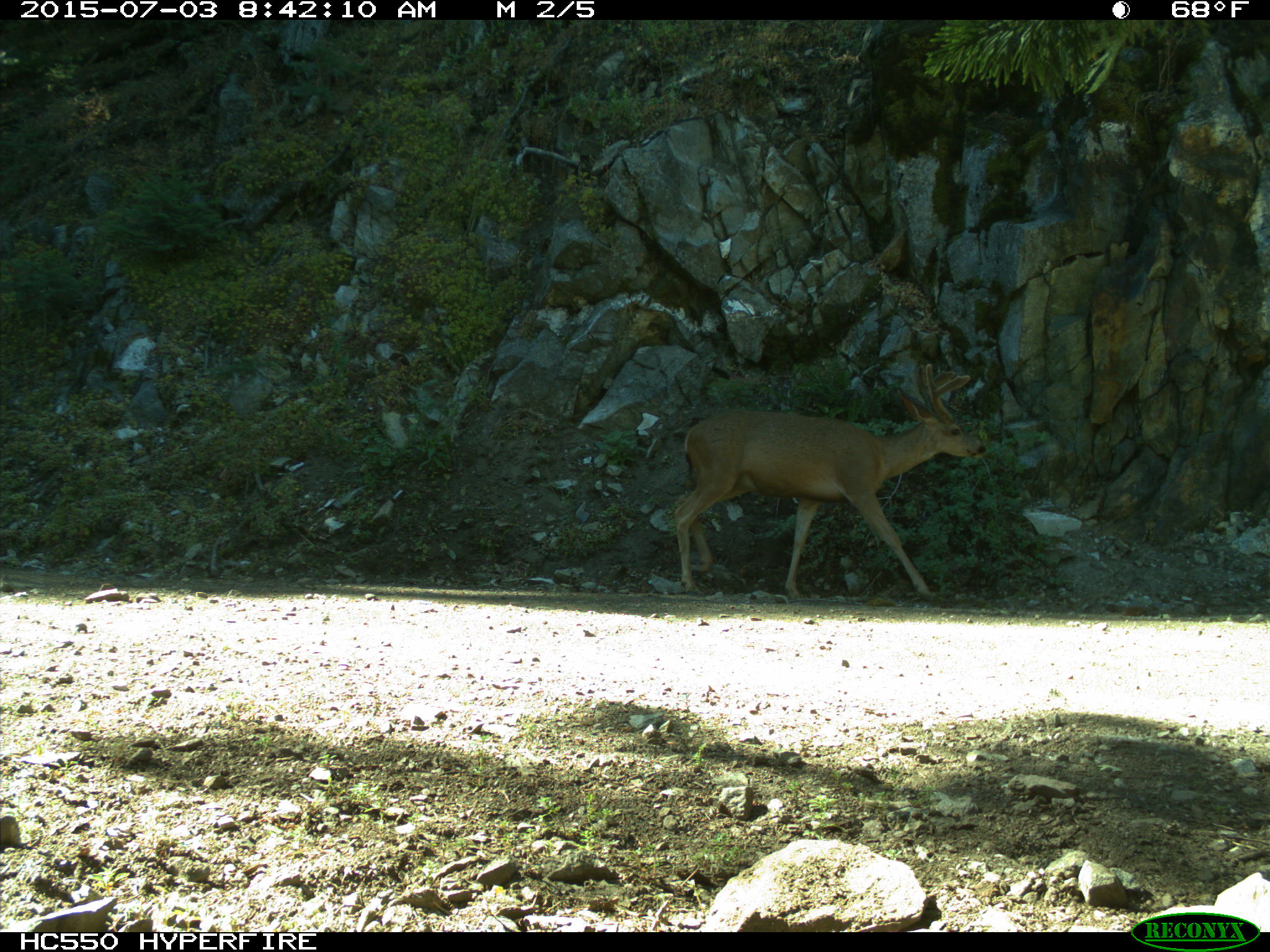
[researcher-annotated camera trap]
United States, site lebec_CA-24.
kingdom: Animalia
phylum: Chordata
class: Mammalia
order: Artiodactyla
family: Cervidae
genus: Odocoileus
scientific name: Odocoileus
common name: deer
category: unidentified deer